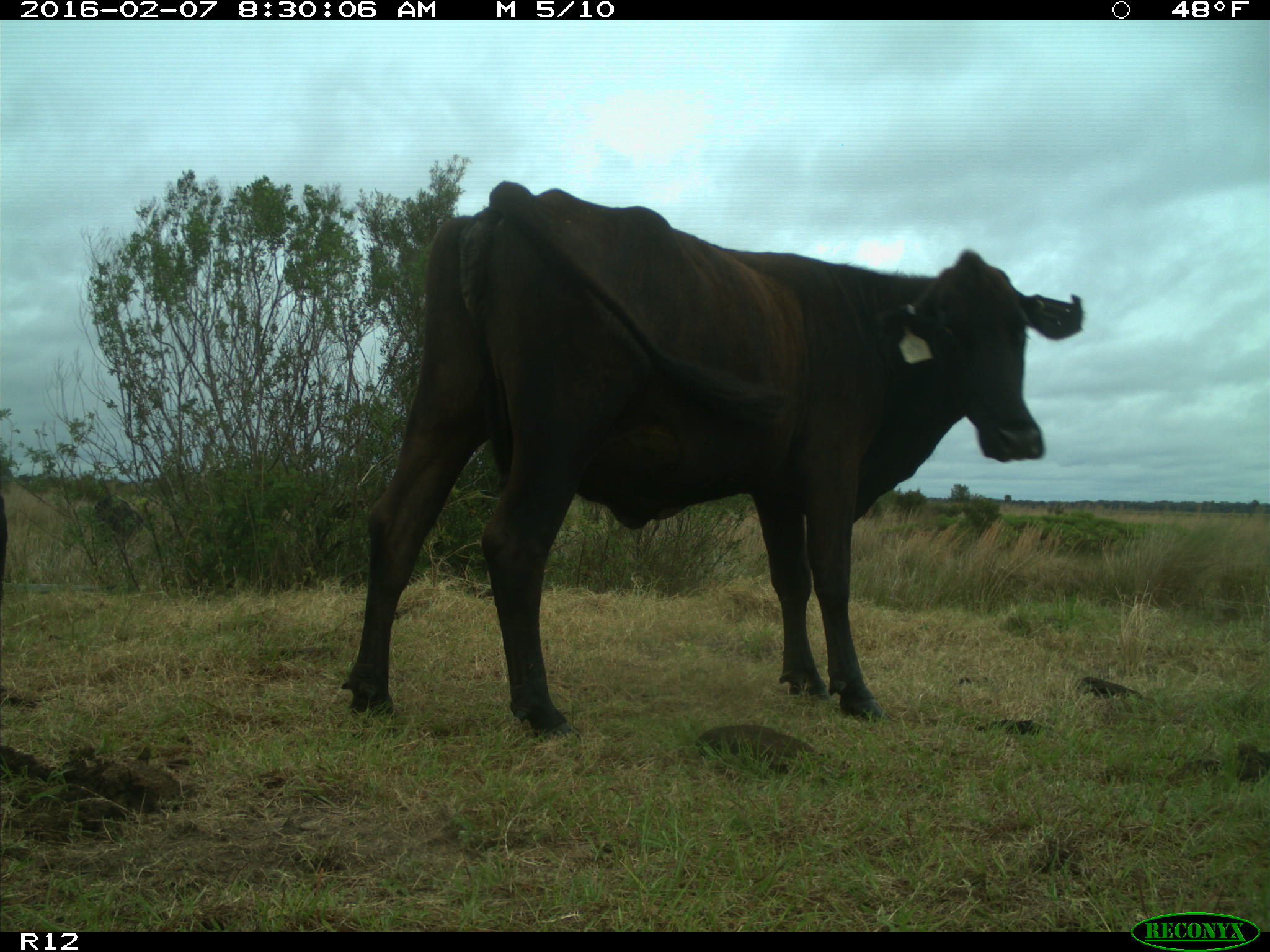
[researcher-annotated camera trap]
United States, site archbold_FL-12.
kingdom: Animalia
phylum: Chordata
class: Mammalia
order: Artiodactyla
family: Bovidae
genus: Bos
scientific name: Bos taurus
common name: domestic cow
Bos taurus (domestic cow).